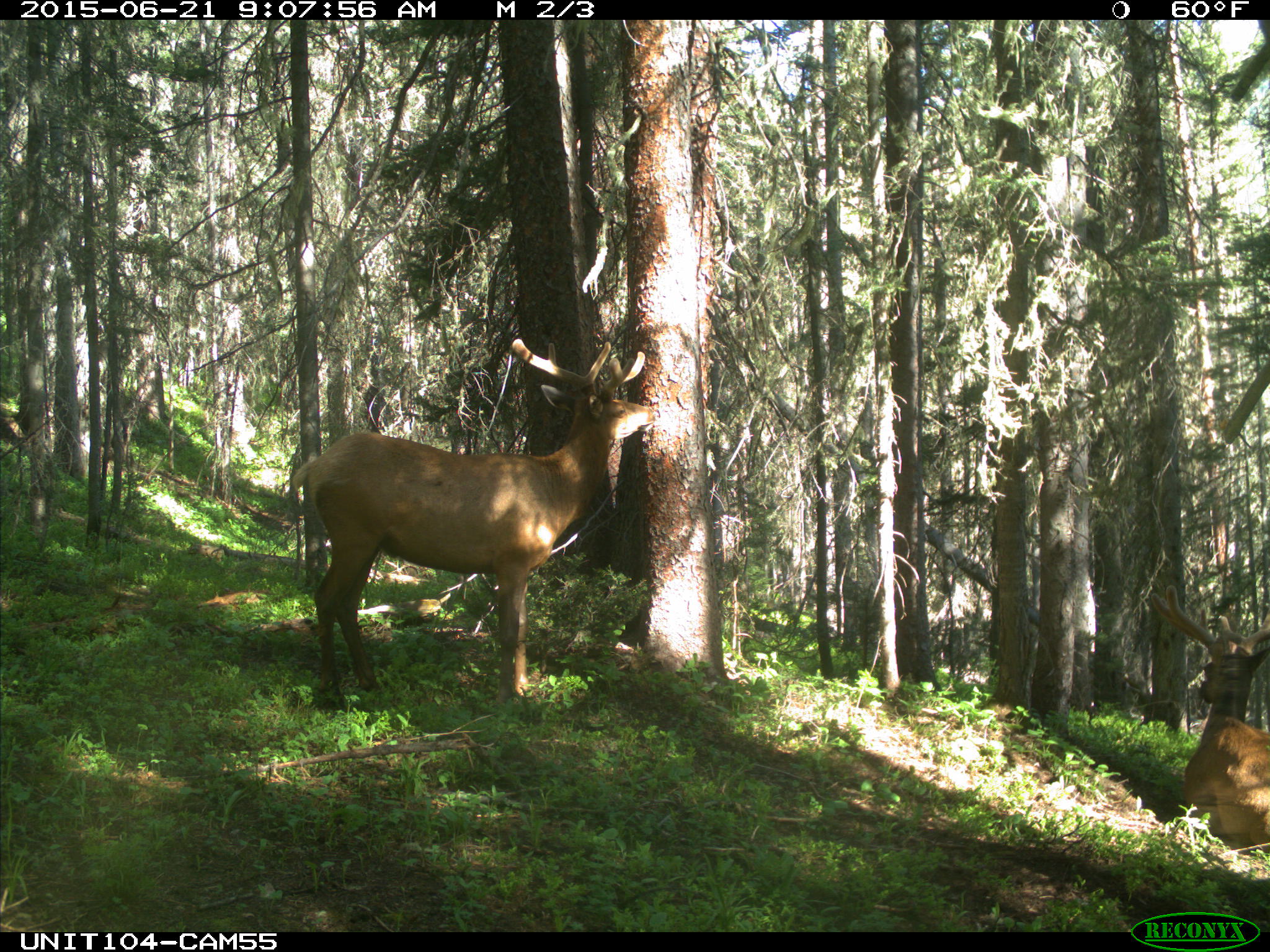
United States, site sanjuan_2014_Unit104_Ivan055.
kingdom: Animalia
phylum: Chordata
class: Mammalia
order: Artiodactyla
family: Cervidae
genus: Cervus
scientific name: Cervus elaphus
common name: red deer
Cervus elaphus (red deer).